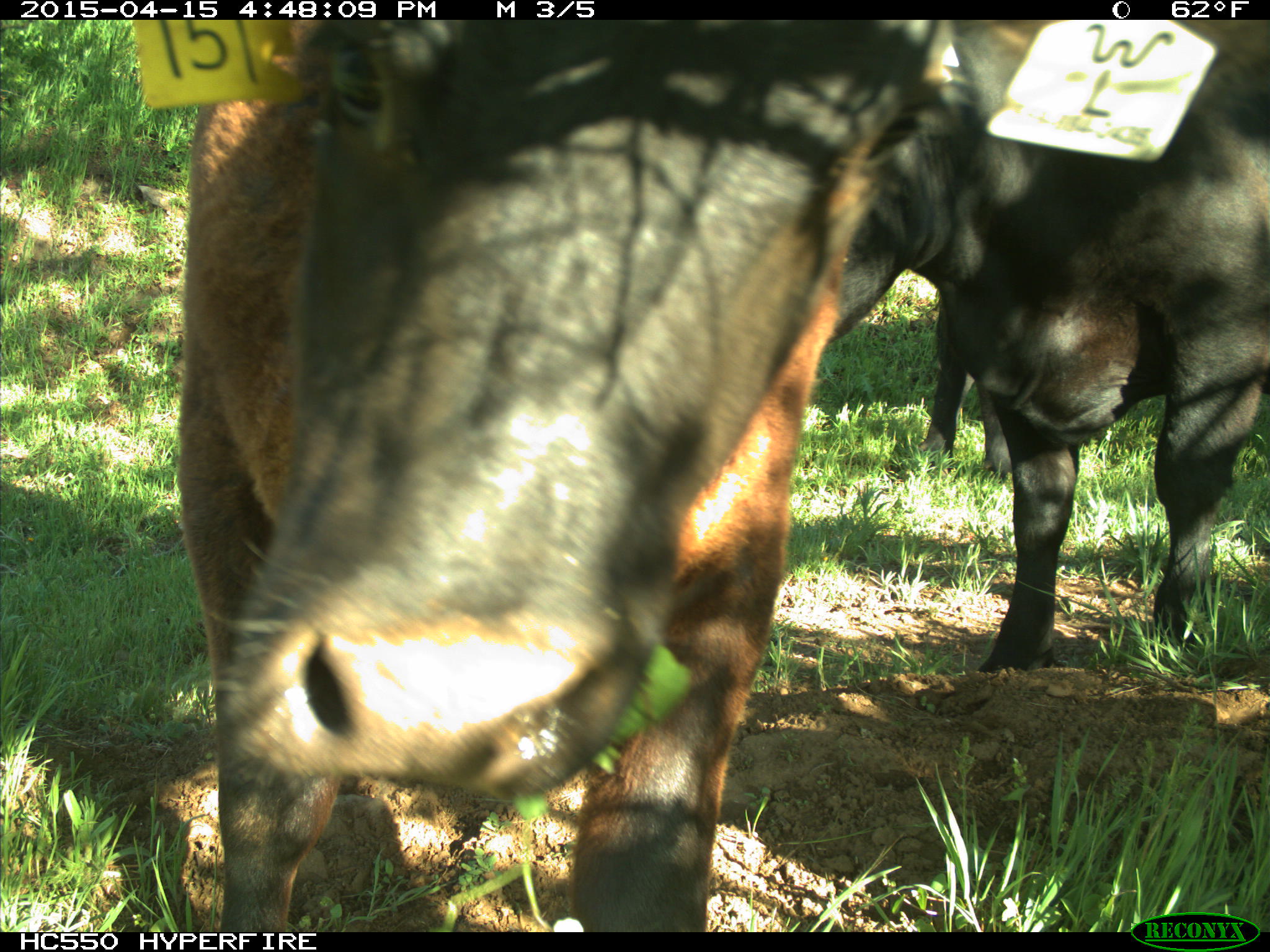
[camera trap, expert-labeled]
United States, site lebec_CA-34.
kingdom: Animalia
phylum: Chordata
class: Mammalia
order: Artiodactyla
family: Bovidae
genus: Bos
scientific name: Bos taurus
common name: domestic cow